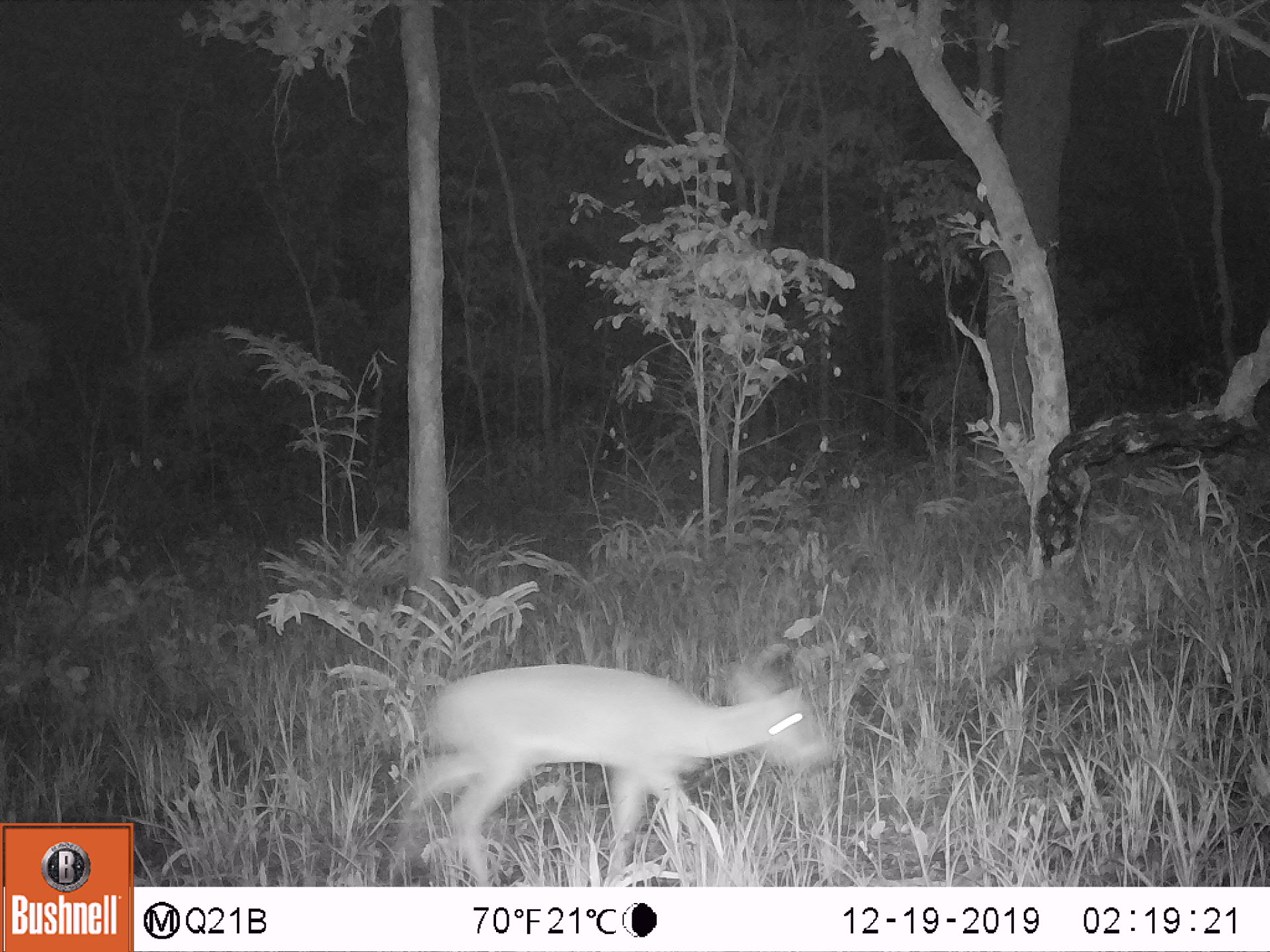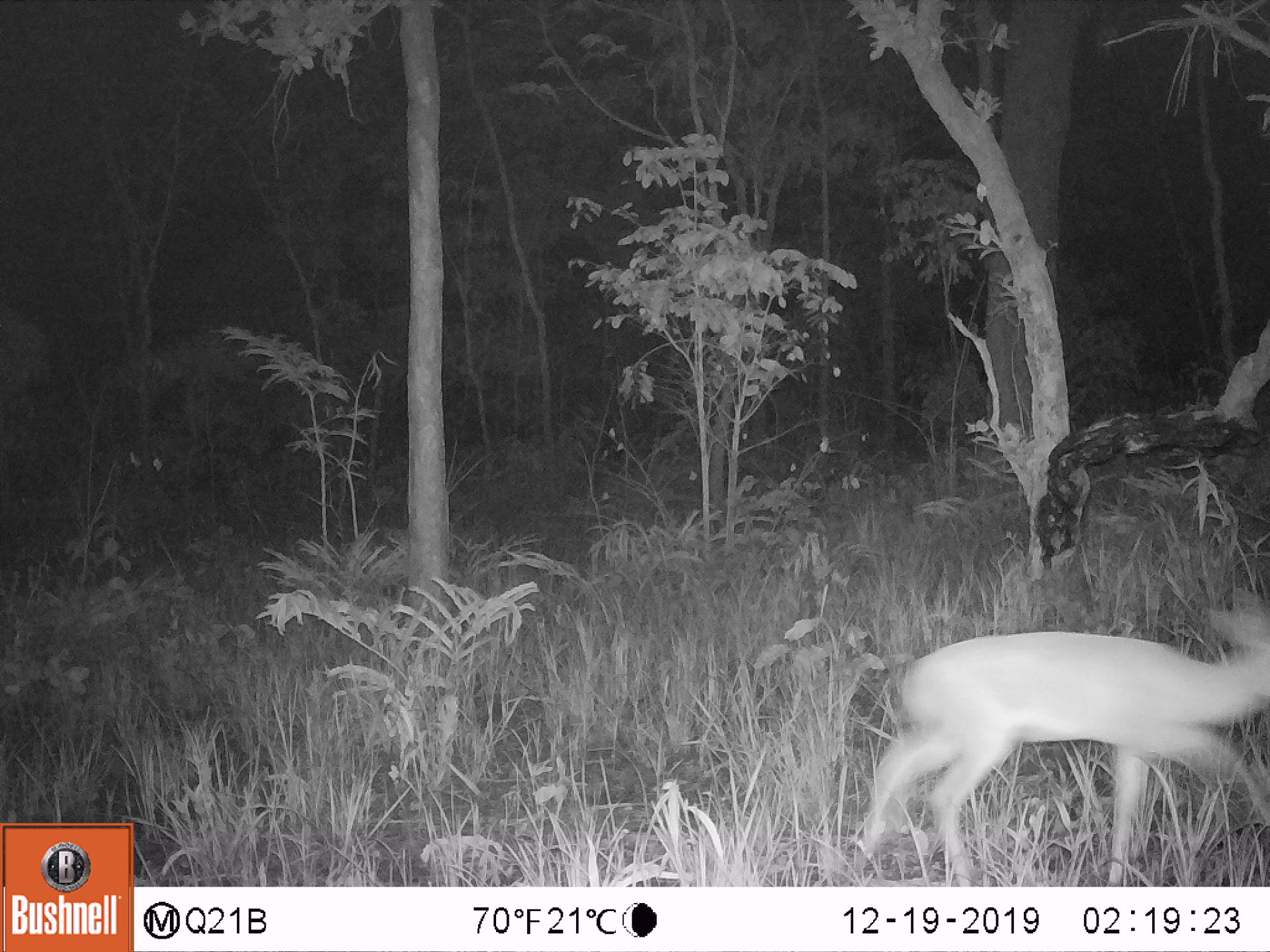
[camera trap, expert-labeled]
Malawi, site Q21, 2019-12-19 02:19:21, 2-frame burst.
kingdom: Animalia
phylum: Chordata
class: Mammalia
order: Artiodactyla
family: Bovidae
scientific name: Antilopinae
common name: small antelope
Small antelope (Antilopinae), count 1.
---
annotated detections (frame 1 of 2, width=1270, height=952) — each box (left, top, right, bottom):
small antelope: (370, 647, 854, 885)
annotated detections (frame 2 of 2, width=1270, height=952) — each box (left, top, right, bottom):
small antelope: (835, 581, 1269, 886)